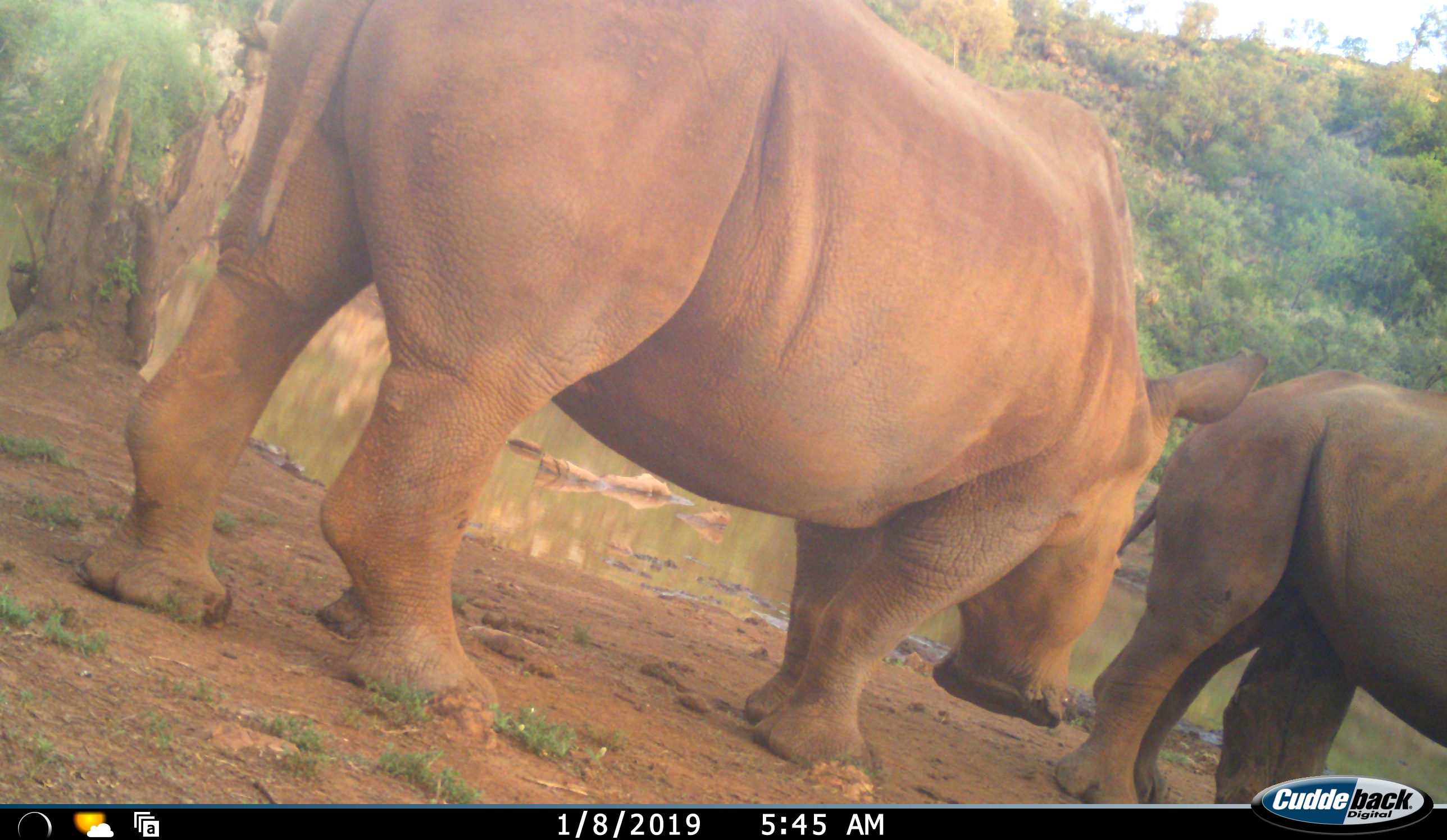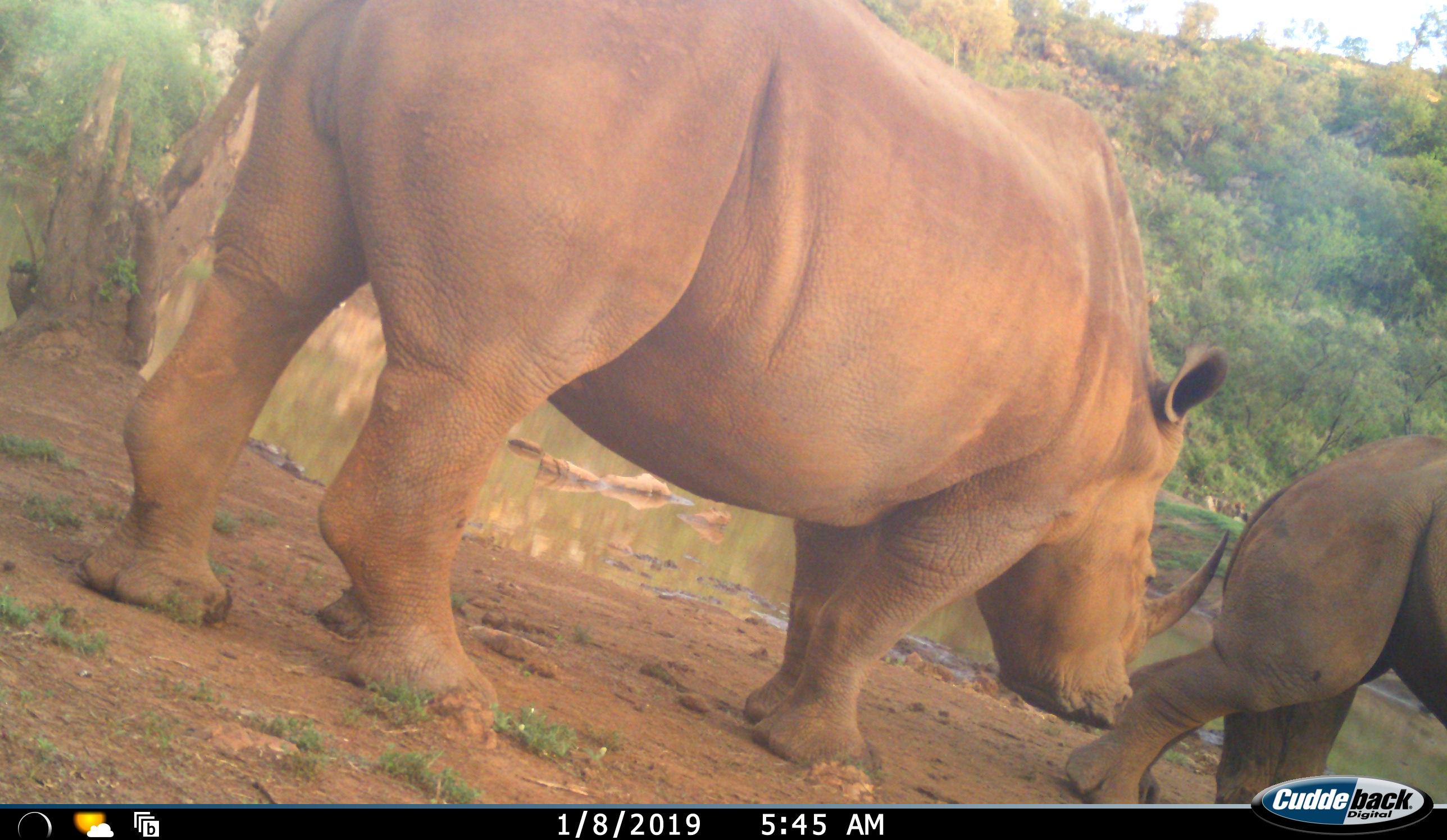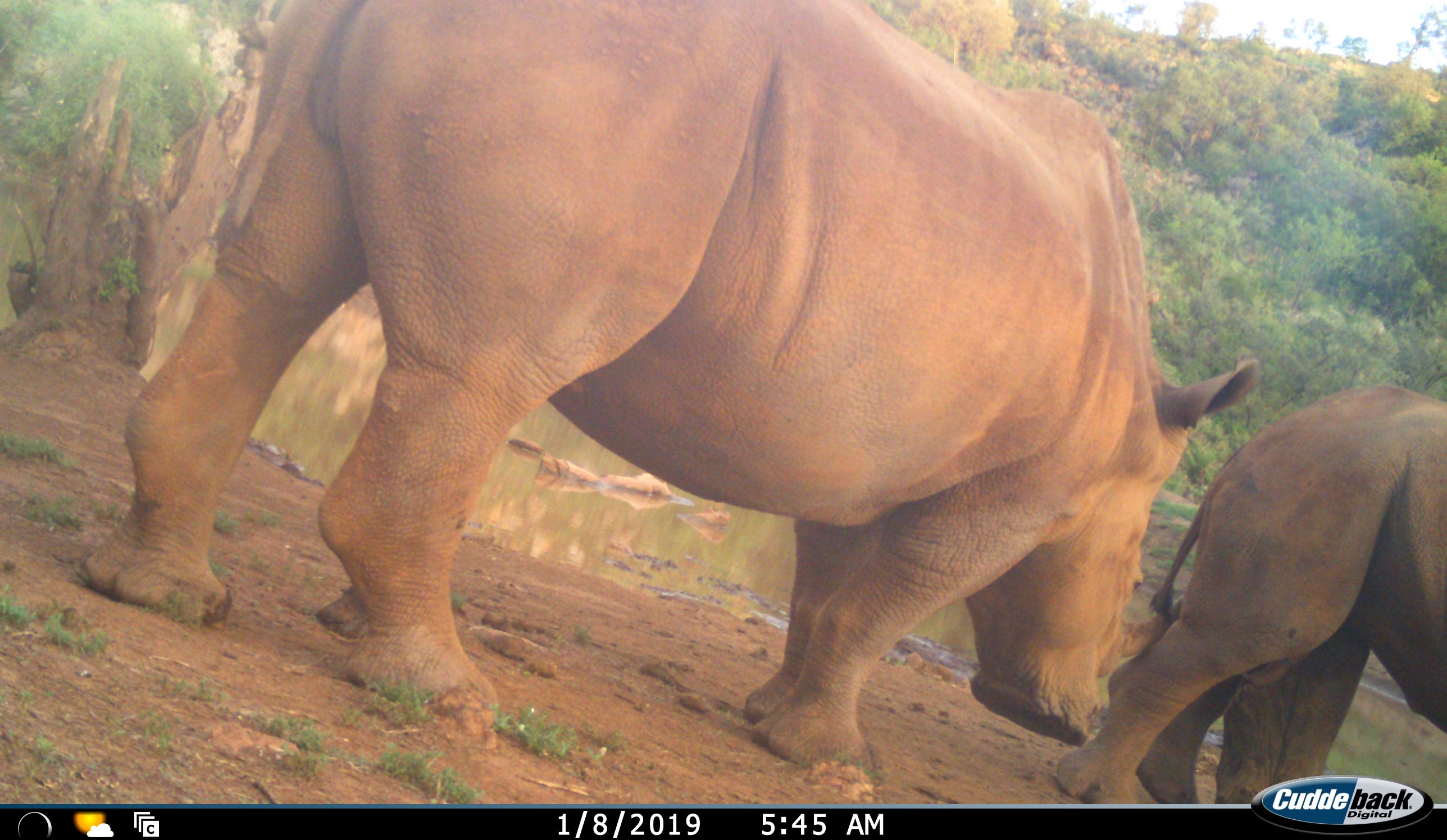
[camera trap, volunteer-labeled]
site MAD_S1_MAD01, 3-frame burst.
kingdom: Animalia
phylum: Chordata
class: Mammalia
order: Perissodactyla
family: Rhinocerotidae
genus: Ceratotherium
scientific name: Ceratotherium simum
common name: white rhinoceros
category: rhinoceroswhite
Rhinoceroswhite (white rhinoceros) (Ceratotherium simum), count 2. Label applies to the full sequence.